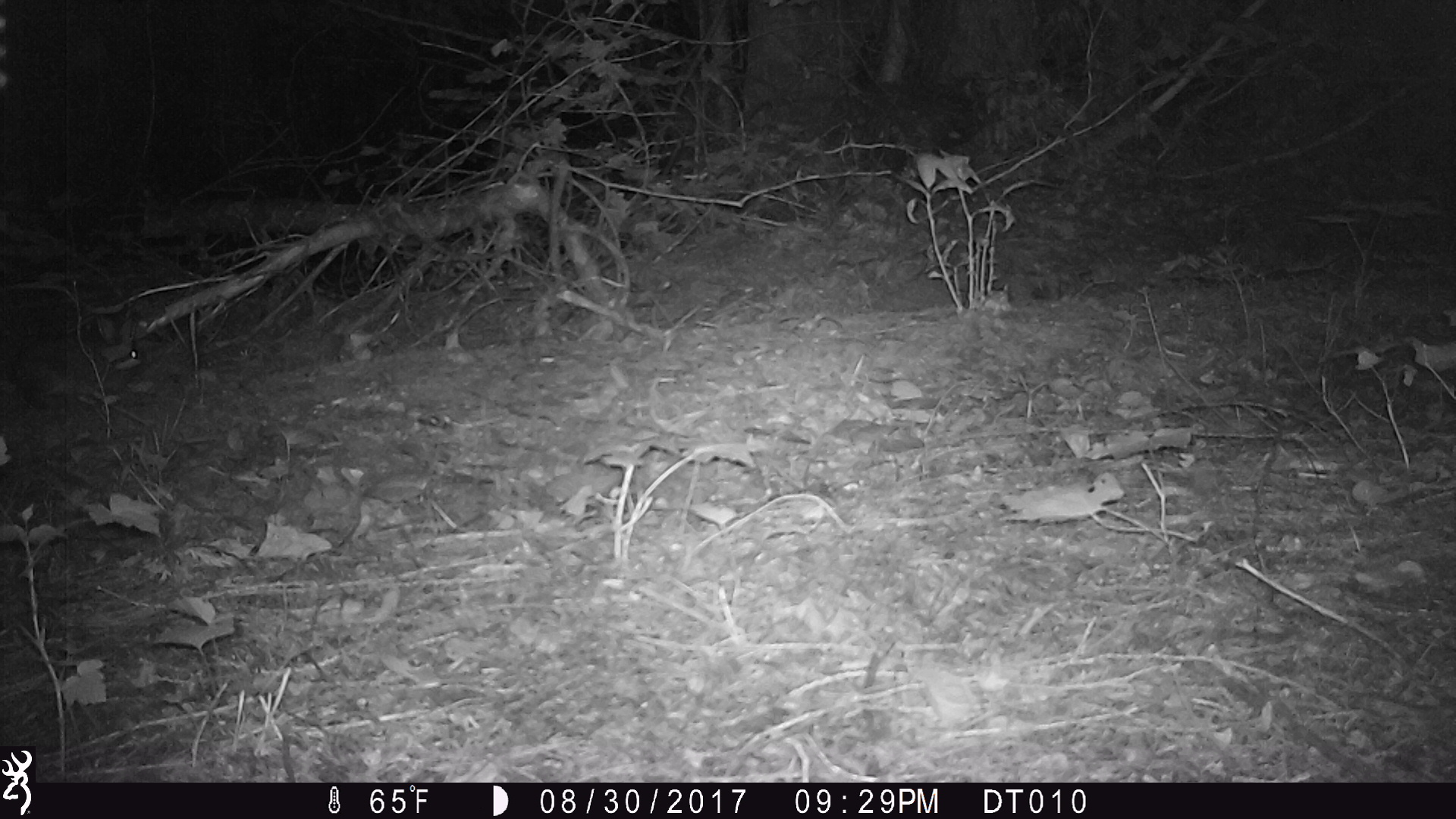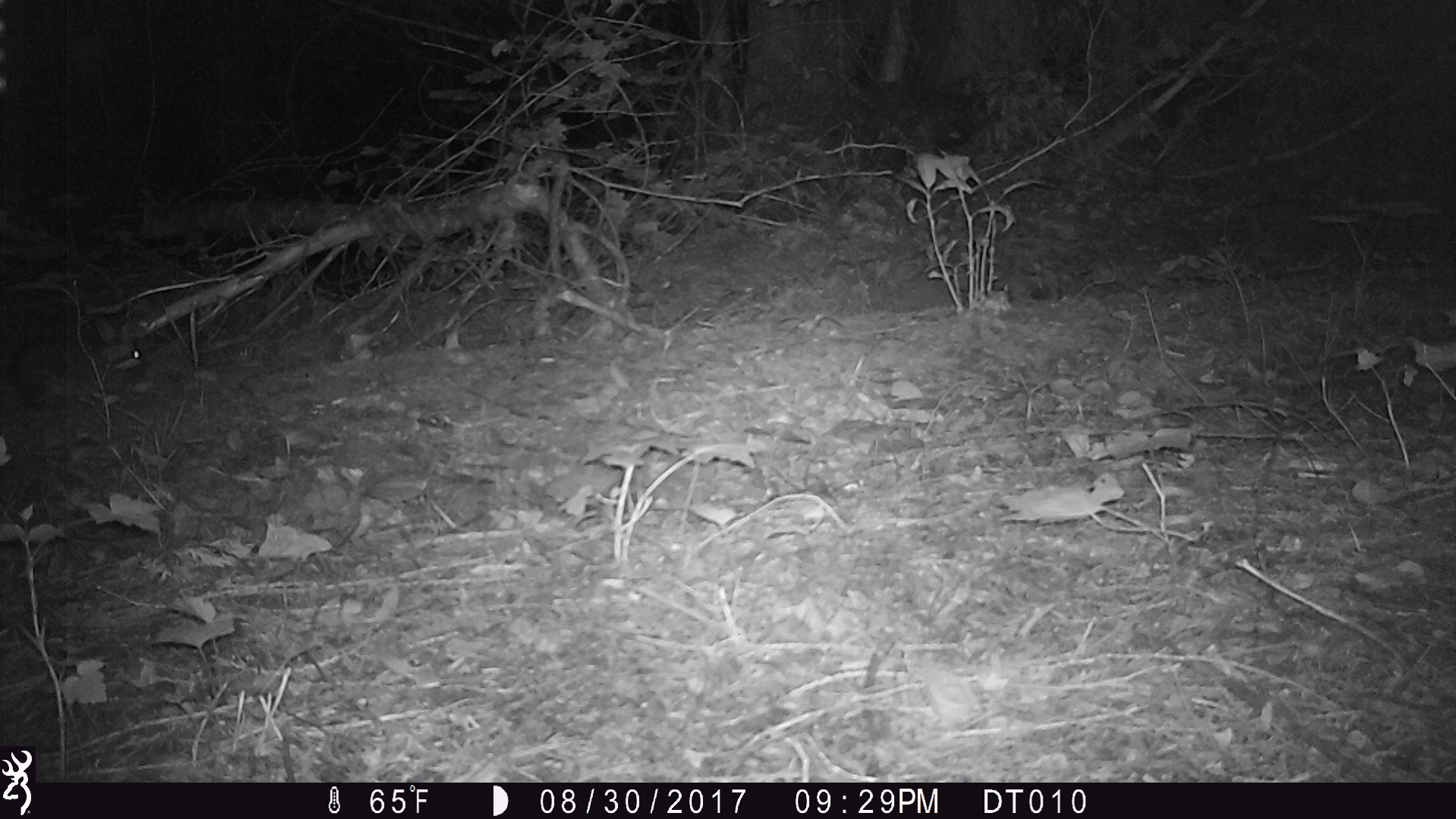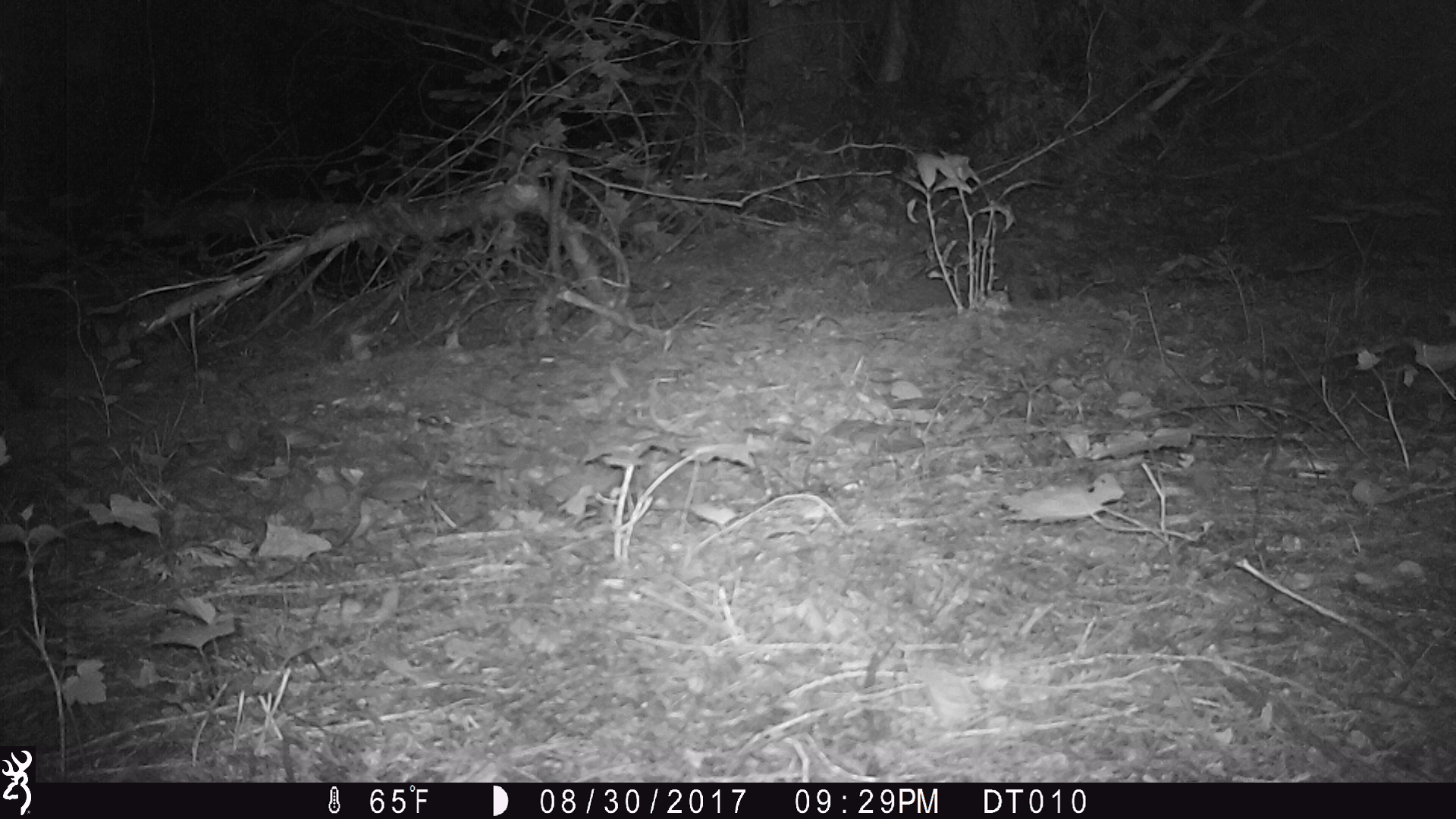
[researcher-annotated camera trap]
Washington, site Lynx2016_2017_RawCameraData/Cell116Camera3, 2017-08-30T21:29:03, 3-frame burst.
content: unidentified animal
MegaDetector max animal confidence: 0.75